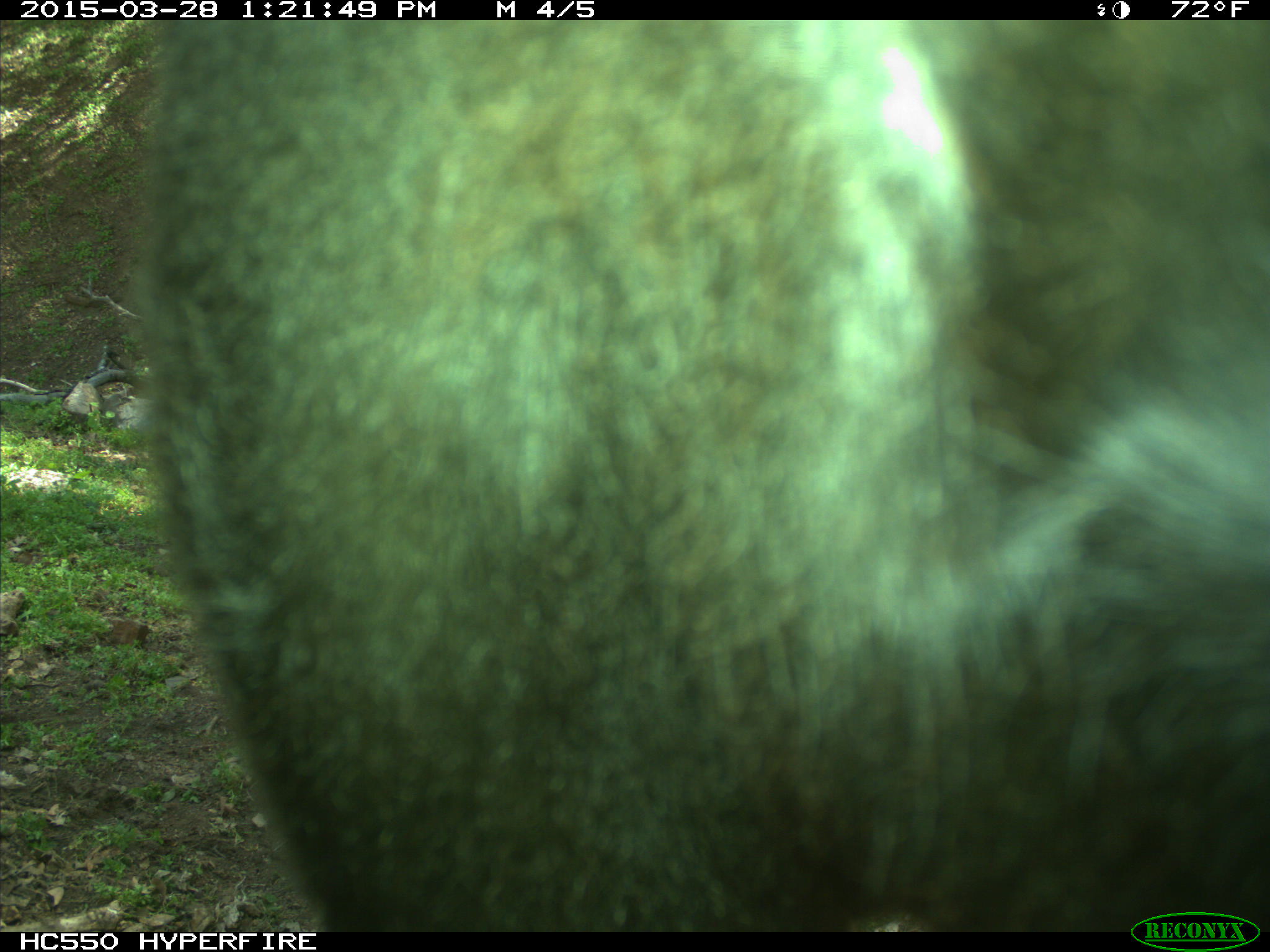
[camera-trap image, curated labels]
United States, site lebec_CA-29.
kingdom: Animalia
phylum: Chordata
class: Mammalia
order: Artiodactyla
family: Bovidae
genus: Bos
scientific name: Bos taurus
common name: domestic cow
Bos taurus (domestic cow).